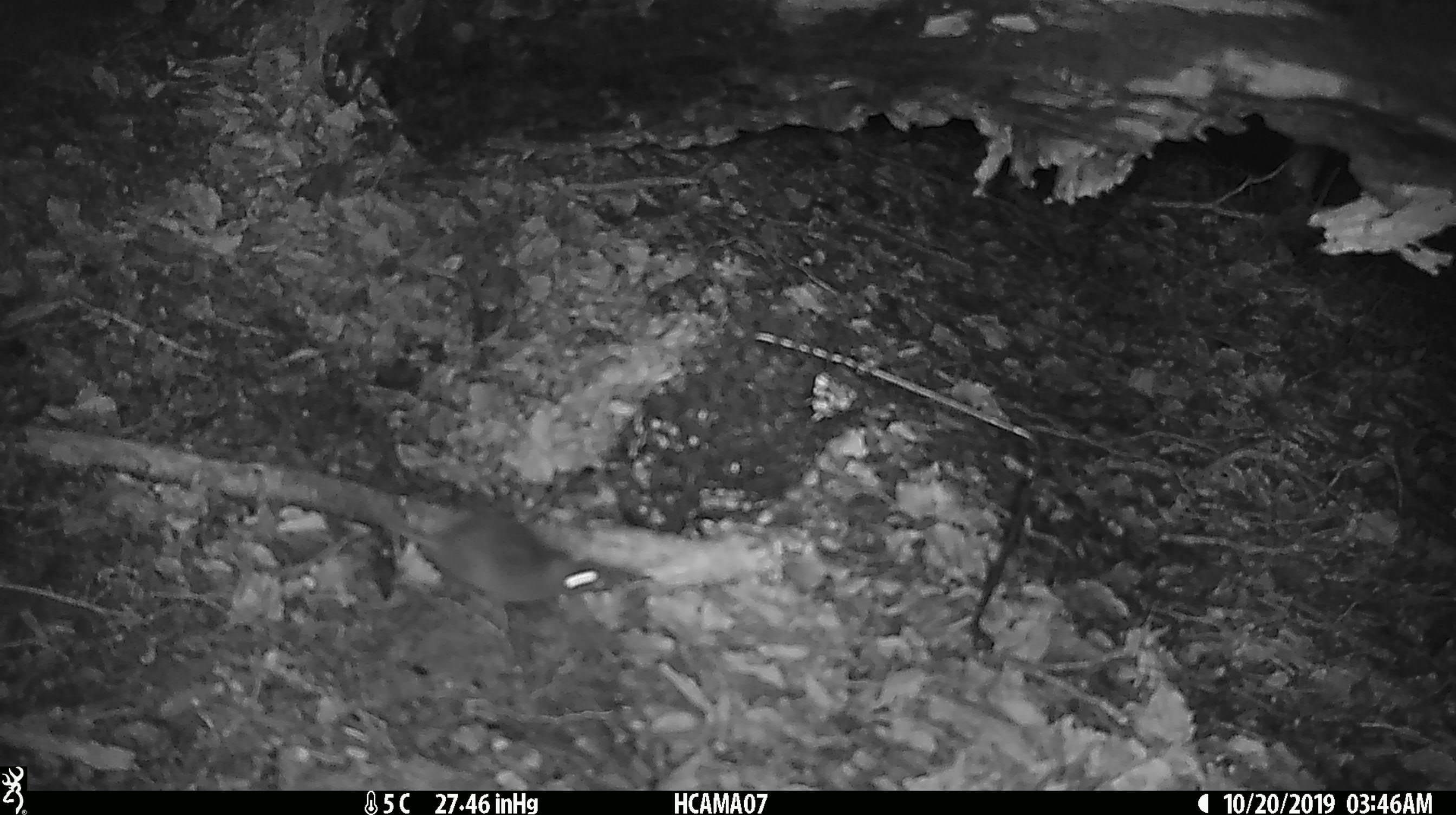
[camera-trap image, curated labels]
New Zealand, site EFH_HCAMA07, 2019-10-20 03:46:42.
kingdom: Animalia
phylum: Chordata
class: Mammalia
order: Rodentia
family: Muridae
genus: Mus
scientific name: Mus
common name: mouse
Mouse (Mus).